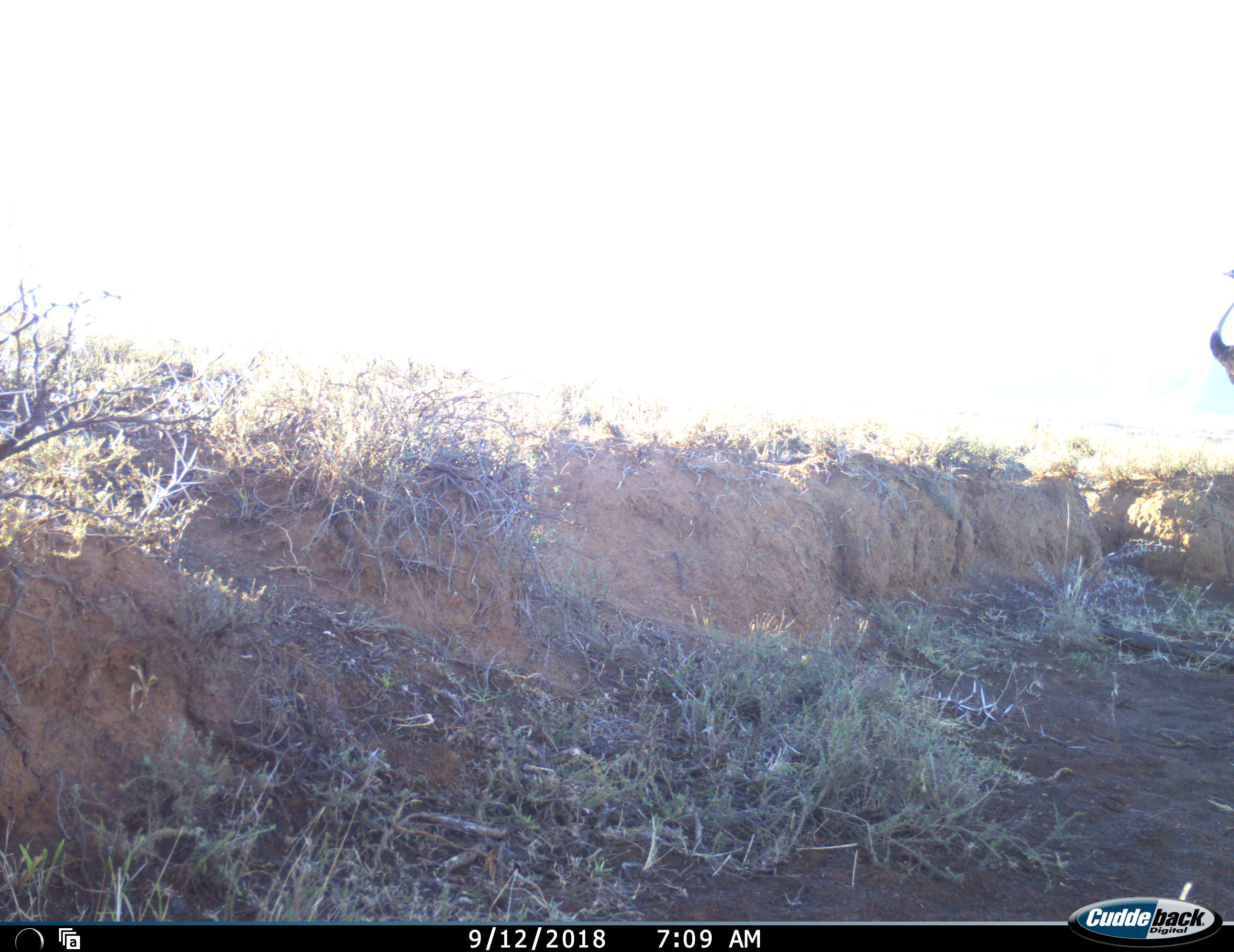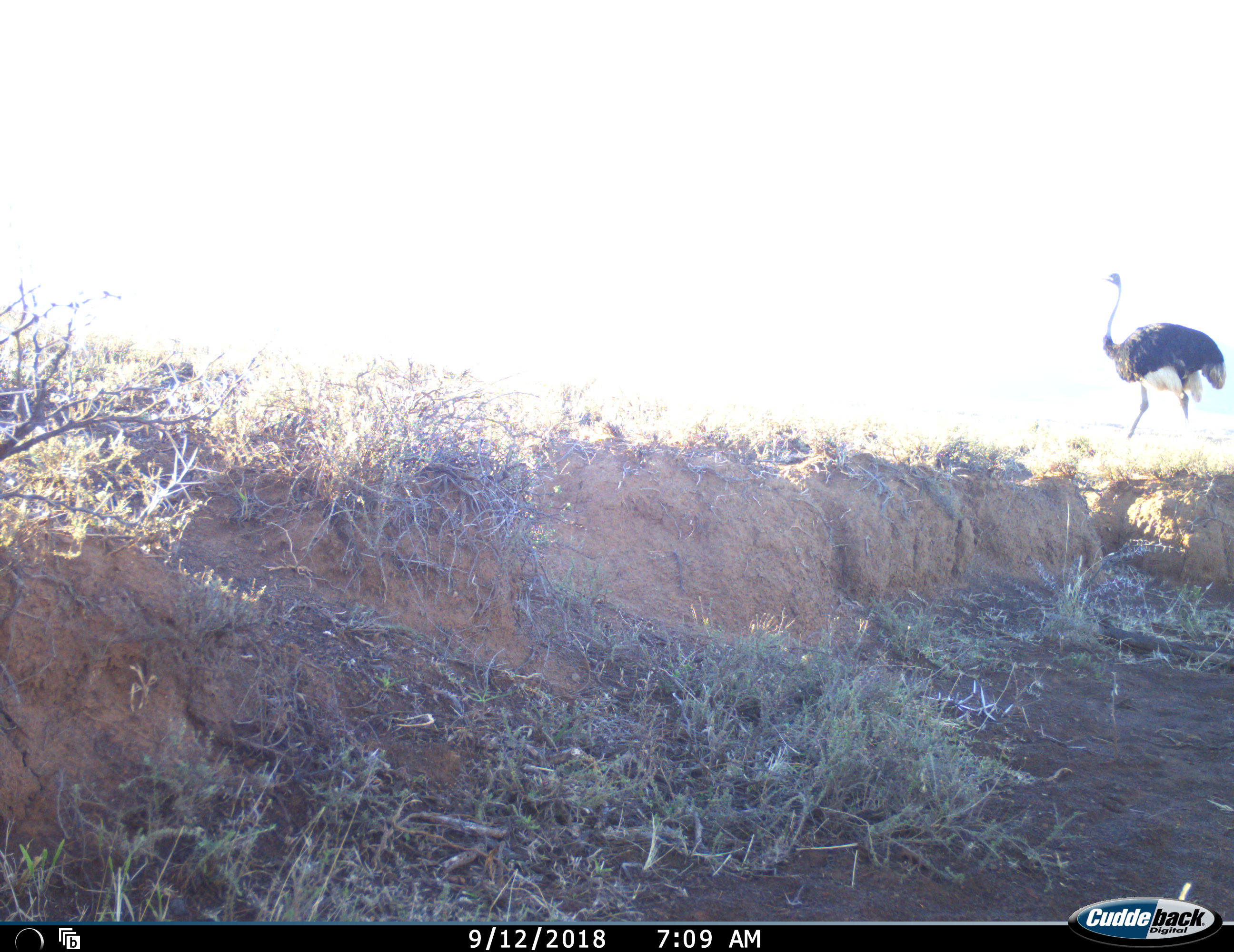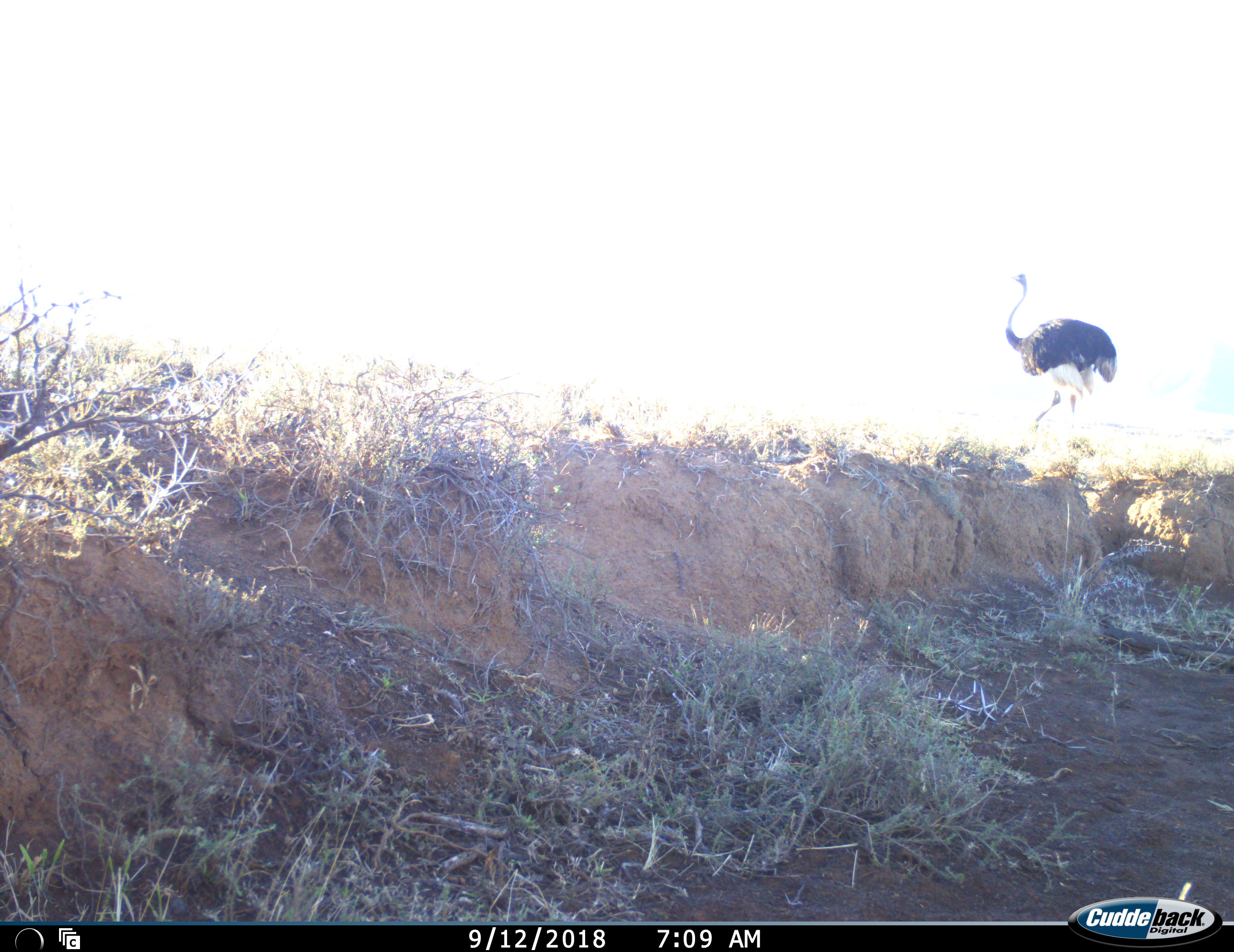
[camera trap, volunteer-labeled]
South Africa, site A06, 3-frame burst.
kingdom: Animalia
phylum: Chordata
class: Aves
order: Struthioniformes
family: Struthionidae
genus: Struthio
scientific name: Struthio camelus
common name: ostrich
Ostrich (Struthio camelus), count 1. Behavior (volunteer vote fractions): standing 10%, resting 0%, moving 100%, interacting 0%. Young present (vote fraction): 0%. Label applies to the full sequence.